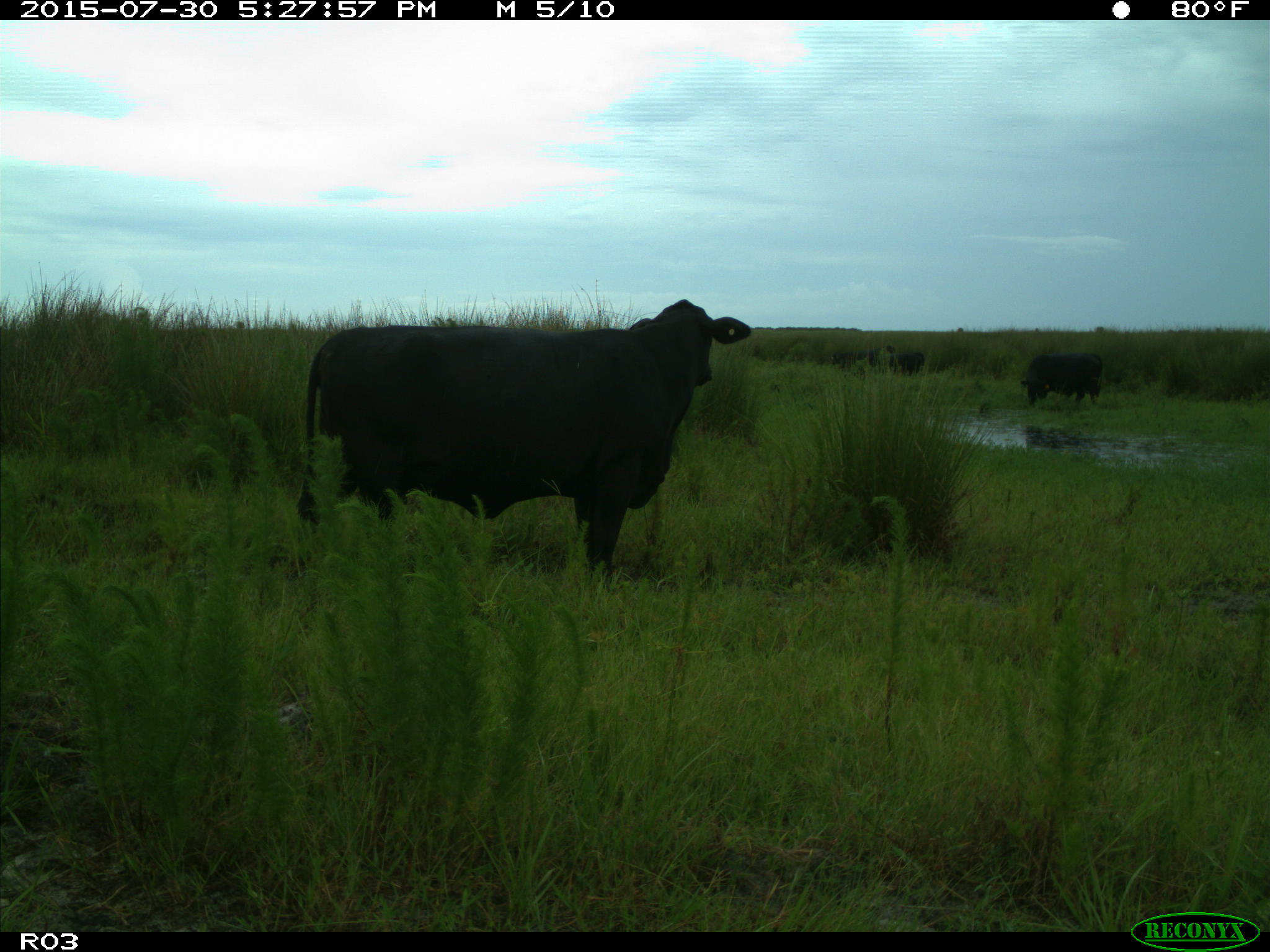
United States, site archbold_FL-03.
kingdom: Animalia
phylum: Chordata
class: Mammalia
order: Artiodactyla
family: Bovidae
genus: Bos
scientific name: Bos taurus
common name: domestic cow